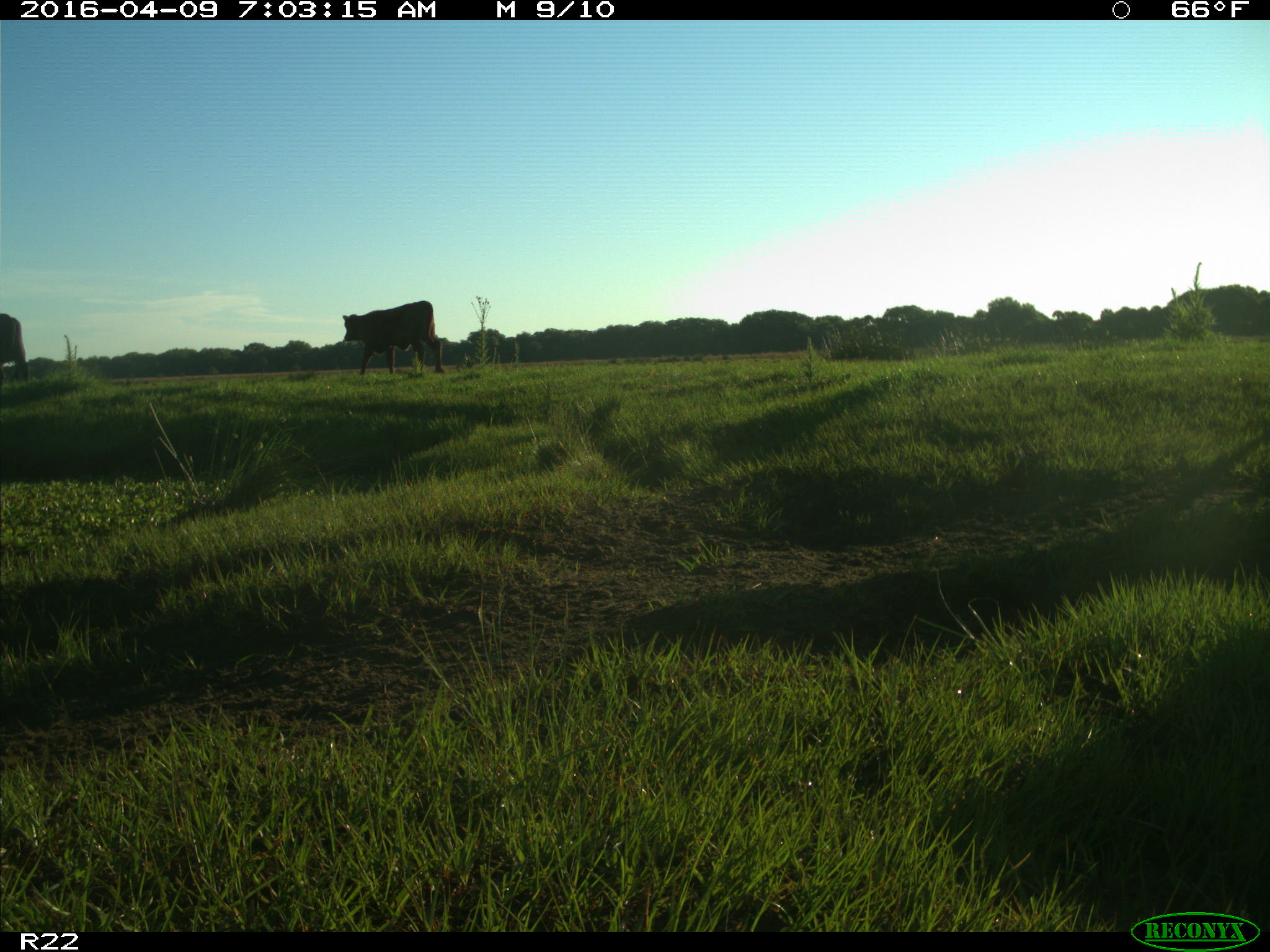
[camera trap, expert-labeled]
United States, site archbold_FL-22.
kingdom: Animalia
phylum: Chordata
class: Mammalia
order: Artiodactyla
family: Bovidae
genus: Bos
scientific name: Bos taurus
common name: domestic cow